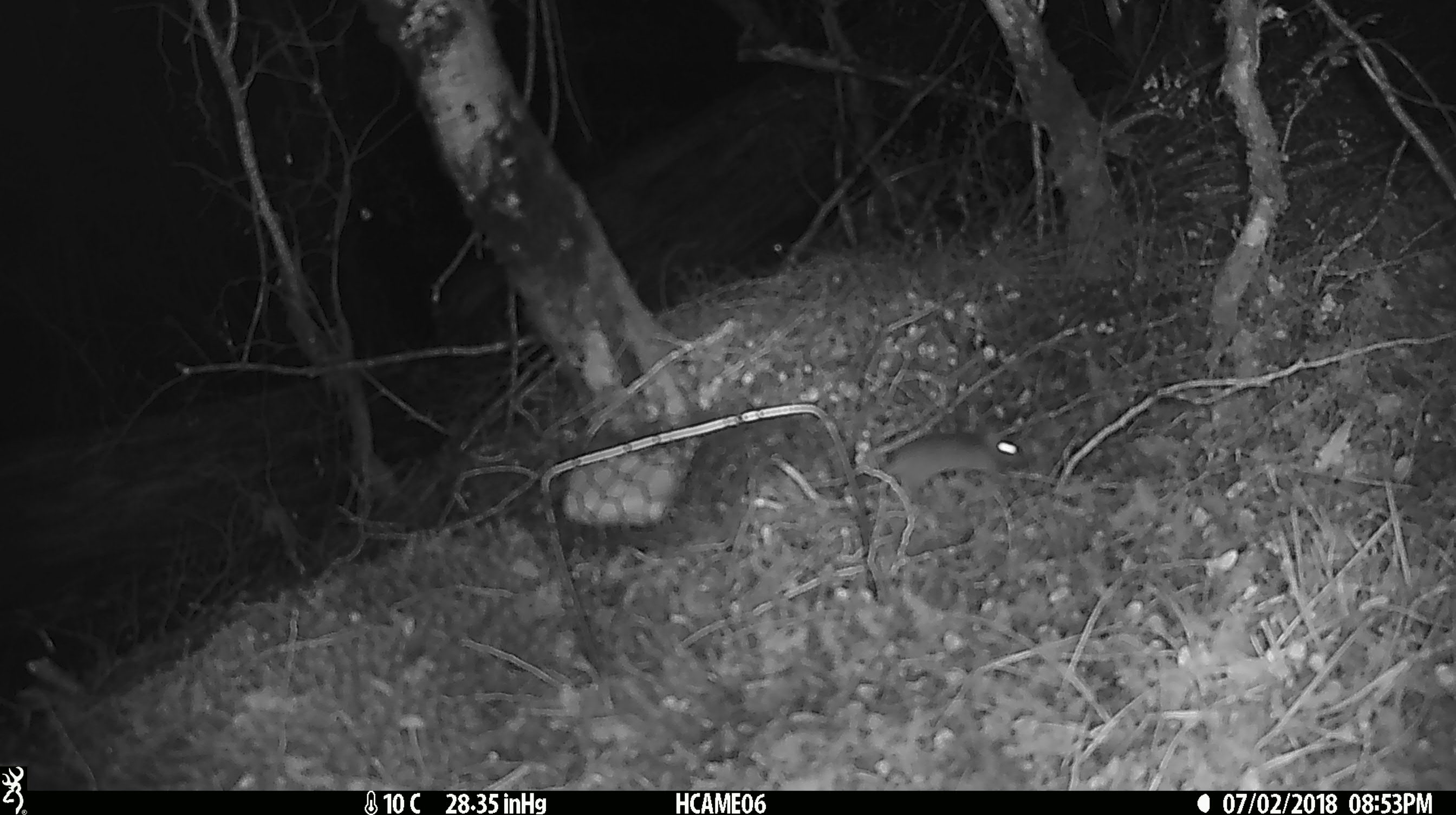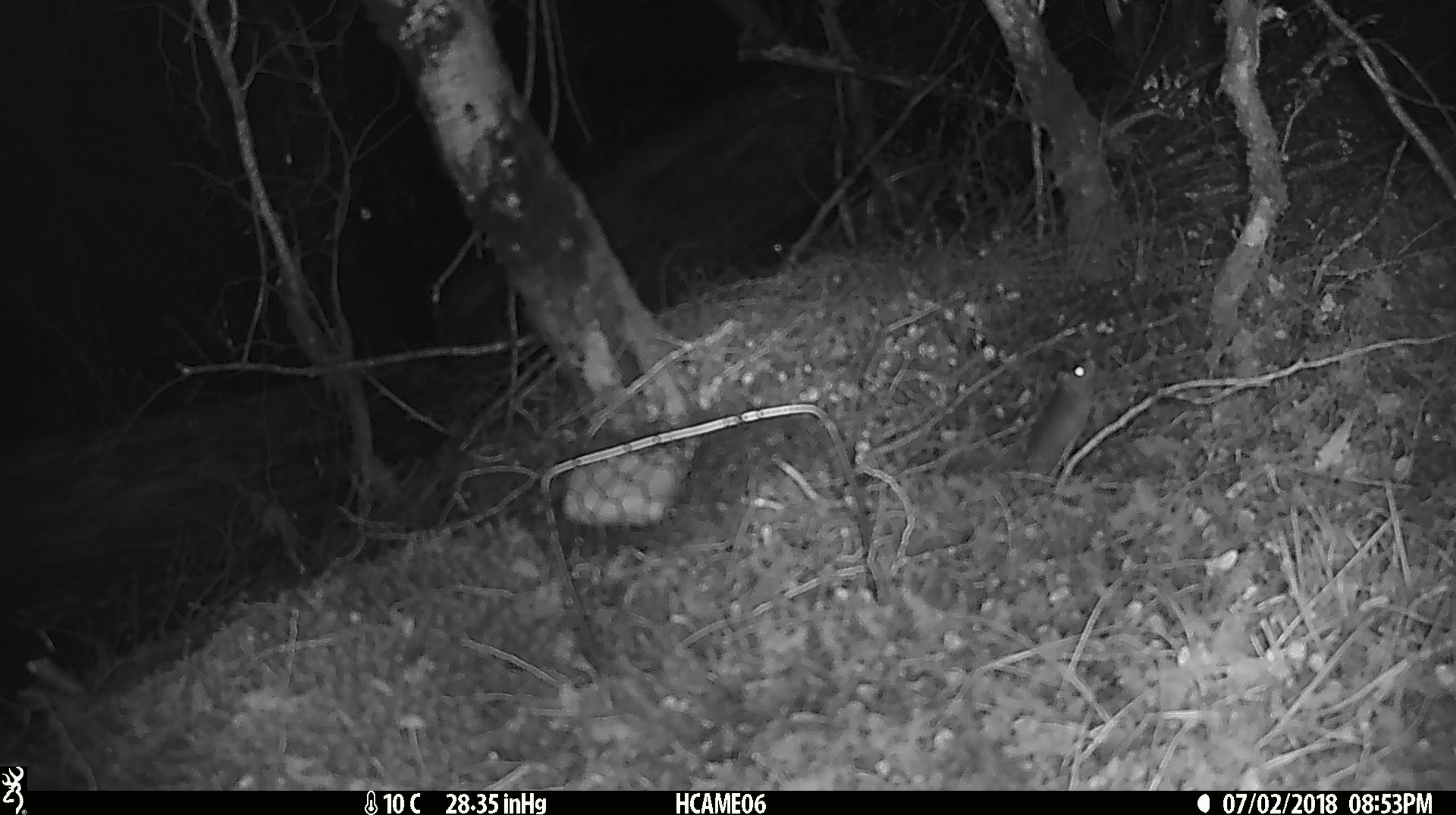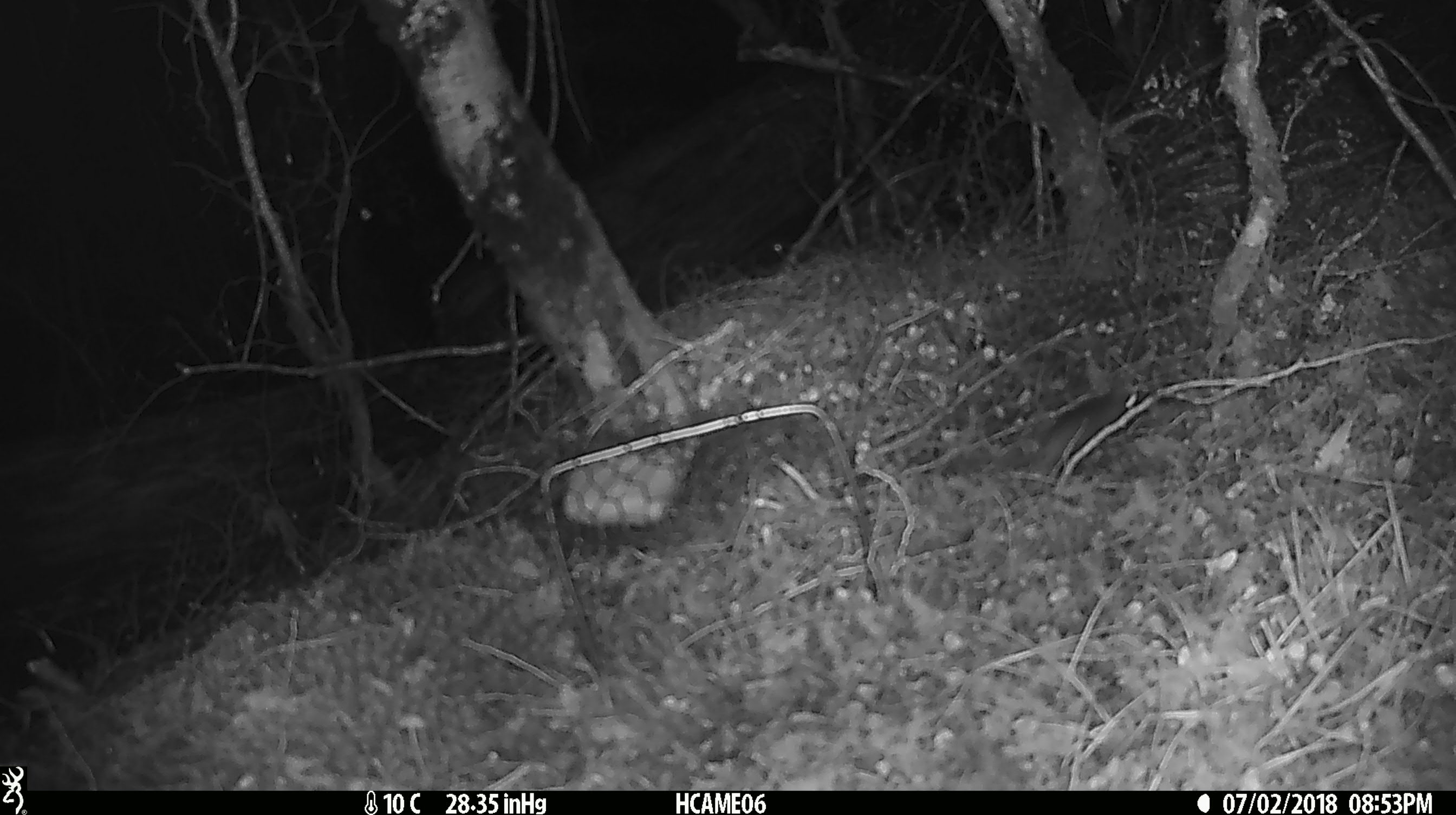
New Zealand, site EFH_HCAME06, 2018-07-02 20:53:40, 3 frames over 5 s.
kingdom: Animalia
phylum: Chordata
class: Mammalia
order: Rodentia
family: Muridae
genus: Mus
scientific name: Mus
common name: mouse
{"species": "mouse (Mus)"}